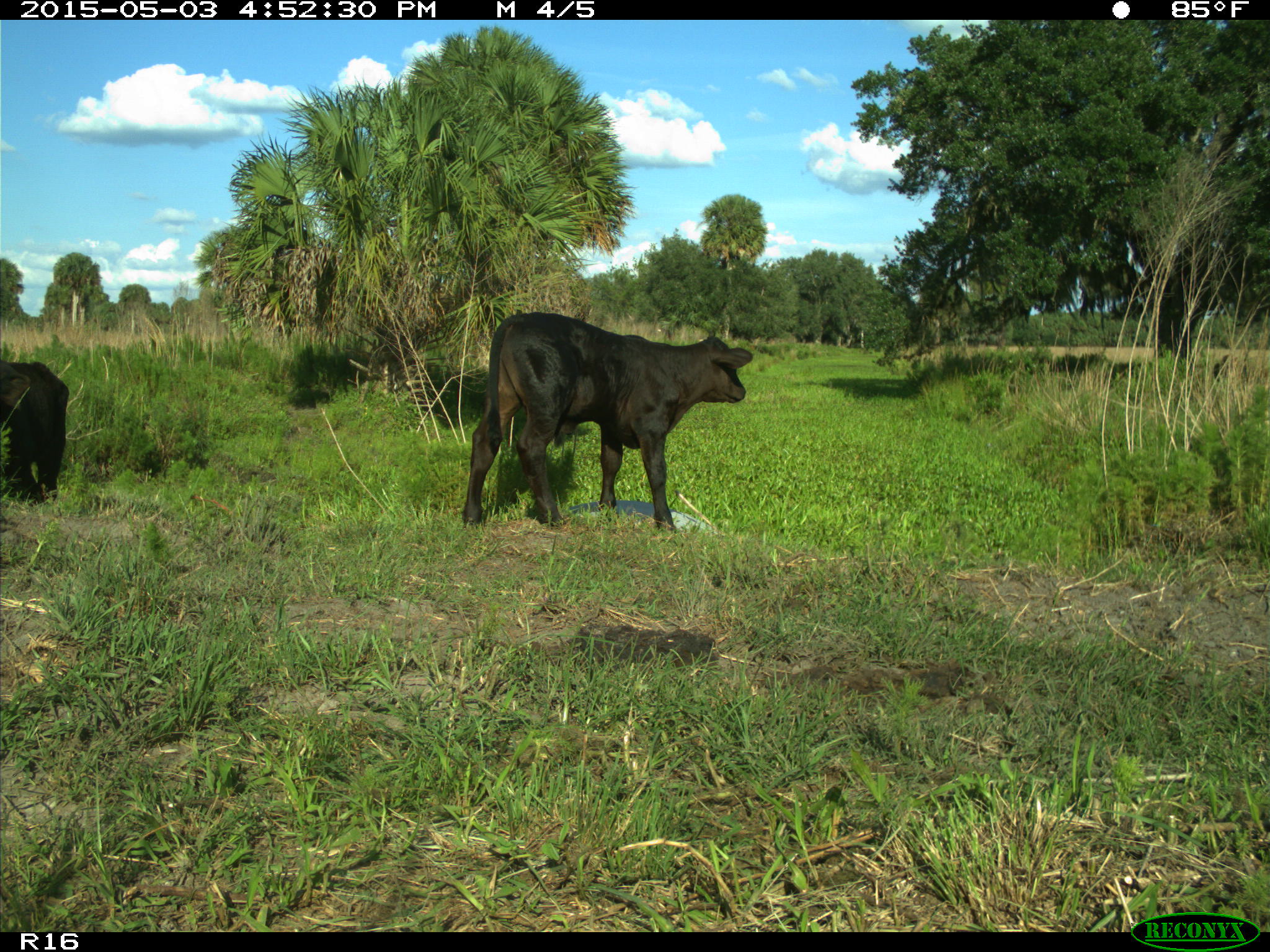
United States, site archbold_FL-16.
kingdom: Animalia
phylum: Chordata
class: Mammalia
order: Artiodactyla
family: Bovidae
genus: Bos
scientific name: Bos taurus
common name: domestic cow